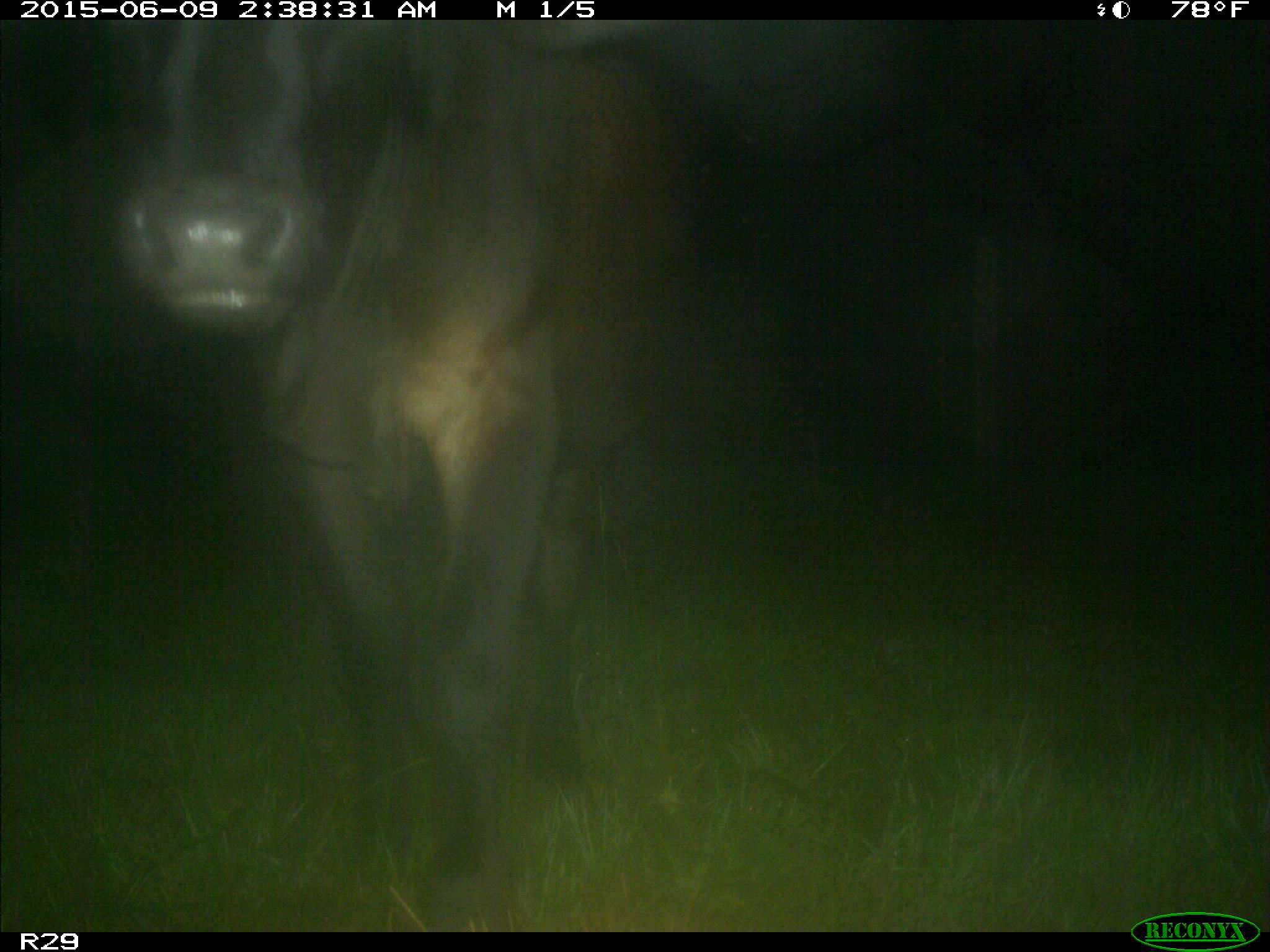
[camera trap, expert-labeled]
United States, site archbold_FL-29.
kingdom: Animalia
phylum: Chordata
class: Mammalia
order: Artiodactyla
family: Bovidae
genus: Bos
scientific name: Bos taurus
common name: domestic cow